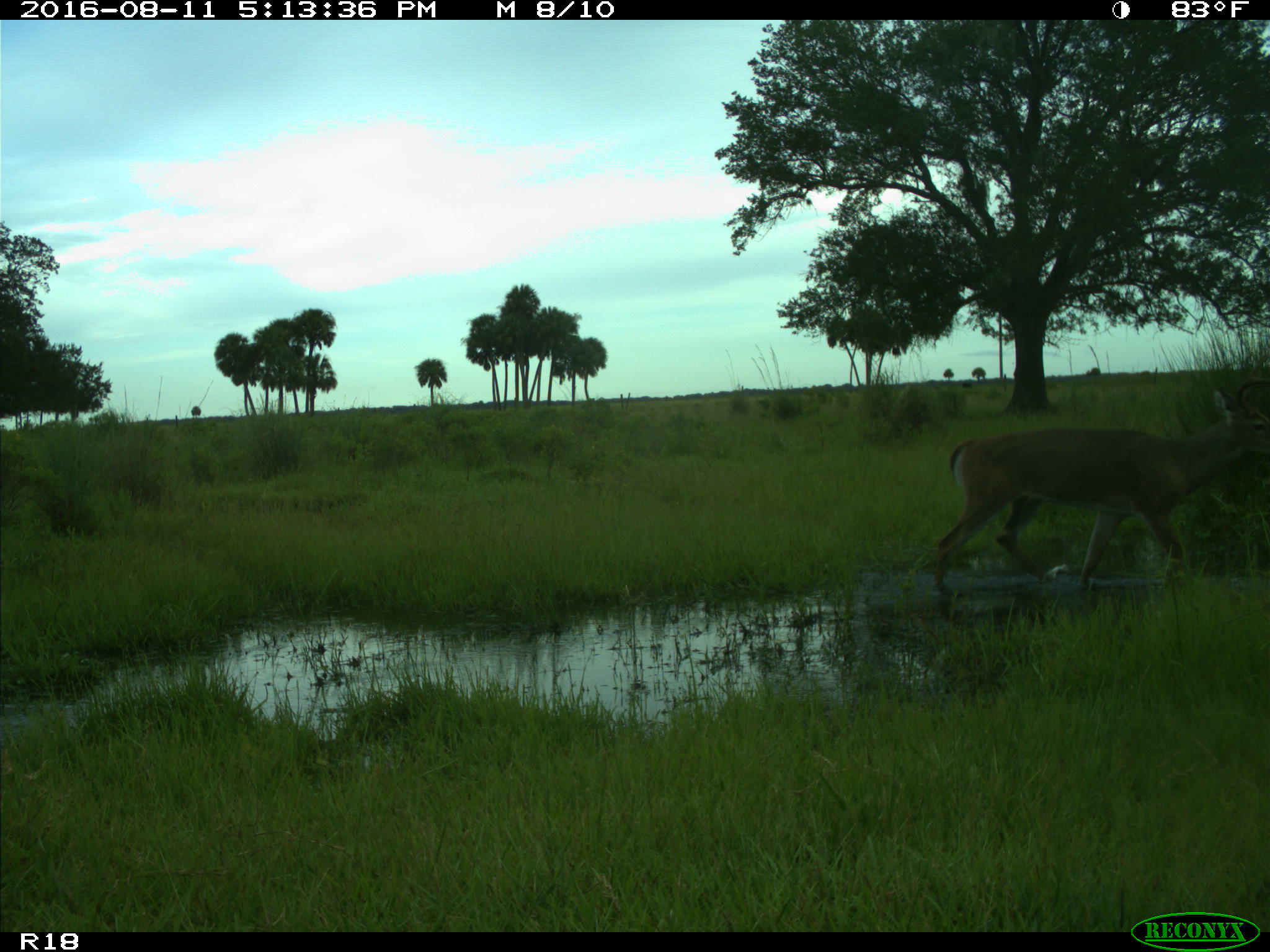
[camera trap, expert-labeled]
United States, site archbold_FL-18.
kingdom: Animalia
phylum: Chordata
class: Mammalia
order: Artiodactyla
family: Cervidae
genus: Odocoileus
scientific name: Odocoileus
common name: deer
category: unidentified deer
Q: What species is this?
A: Unidentified deer (deer) (Odocoileus).